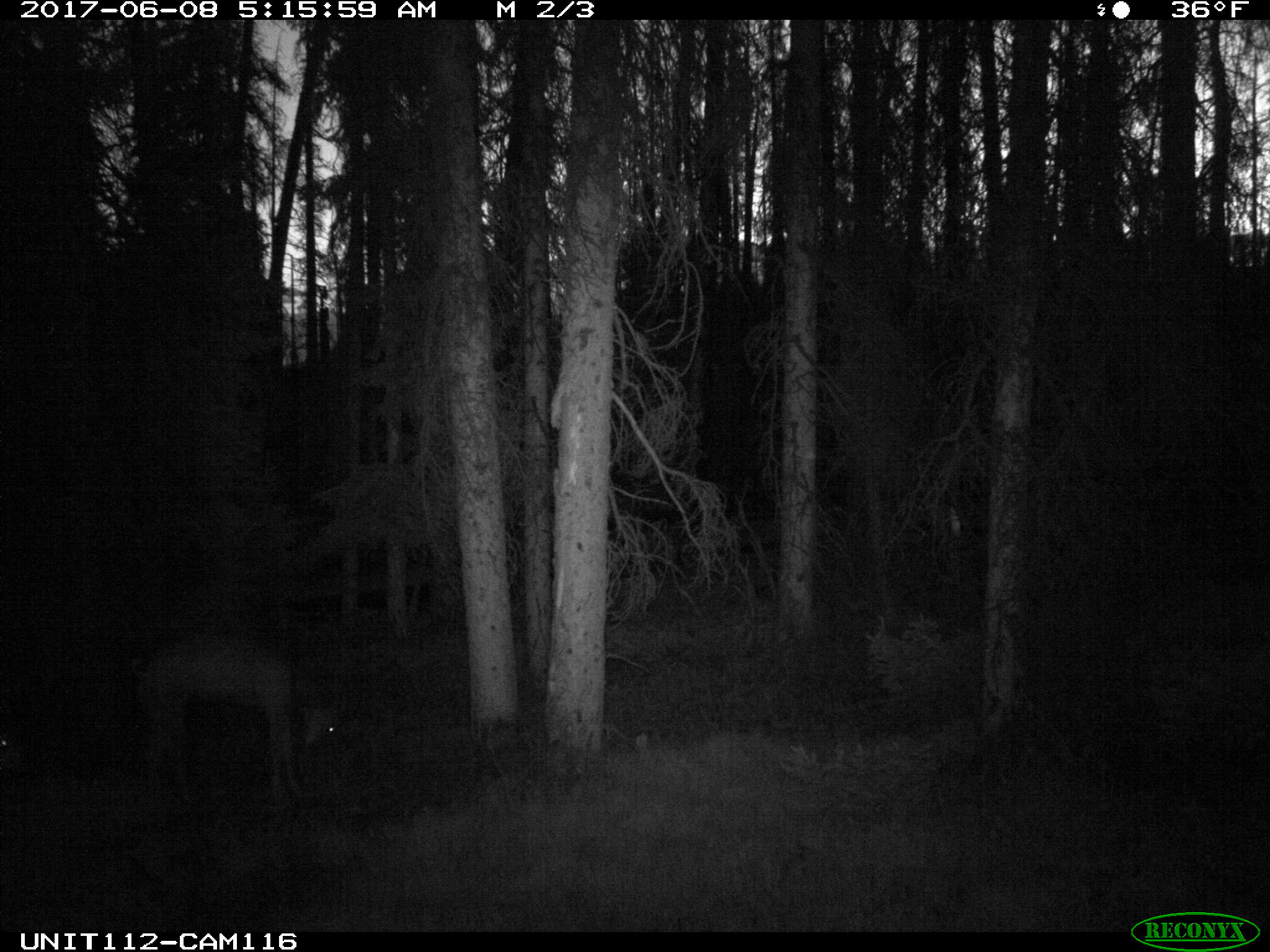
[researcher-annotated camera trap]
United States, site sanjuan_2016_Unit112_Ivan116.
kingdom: Animalia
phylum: Chordata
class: Mammalia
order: Artiodactyla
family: Cervidae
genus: Odocoileus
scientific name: Odocoileus hemionus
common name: mule deer